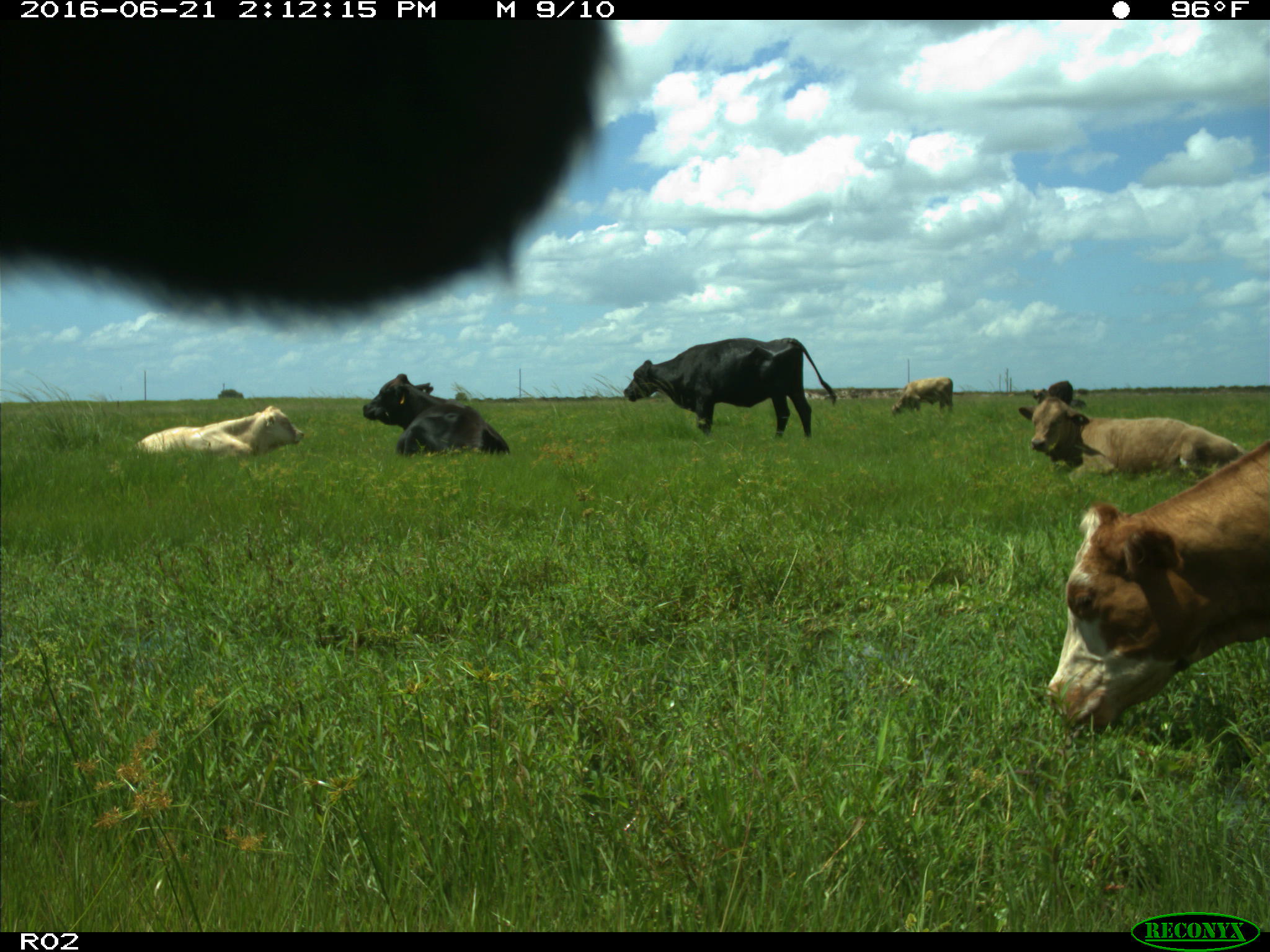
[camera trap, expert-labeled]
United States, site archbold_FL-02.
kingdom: Animalia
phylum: Chordata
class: Mammalia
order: Artiodactyla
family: Bovidae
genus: Bos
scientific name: Bos taurus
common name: domestic cow